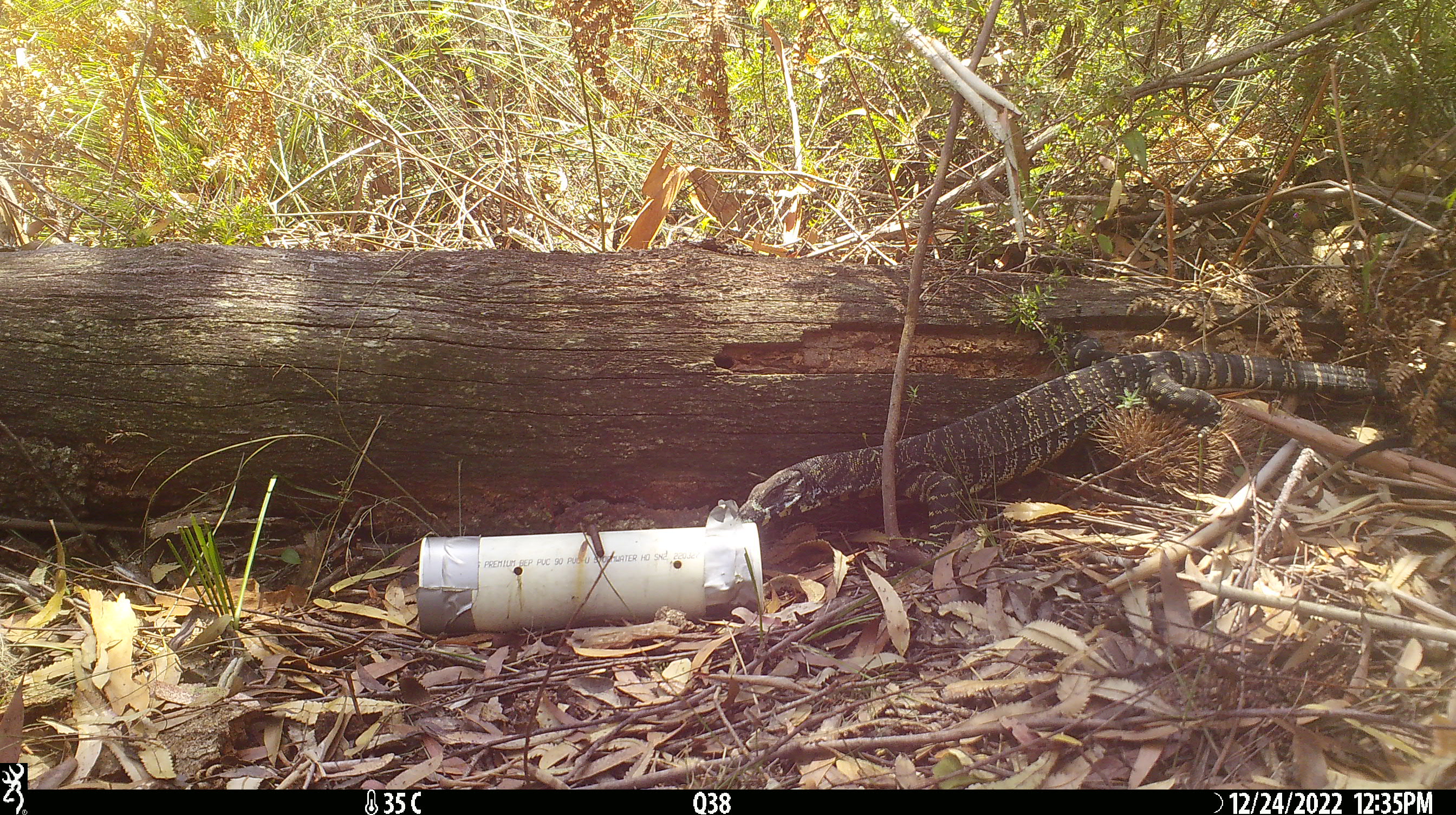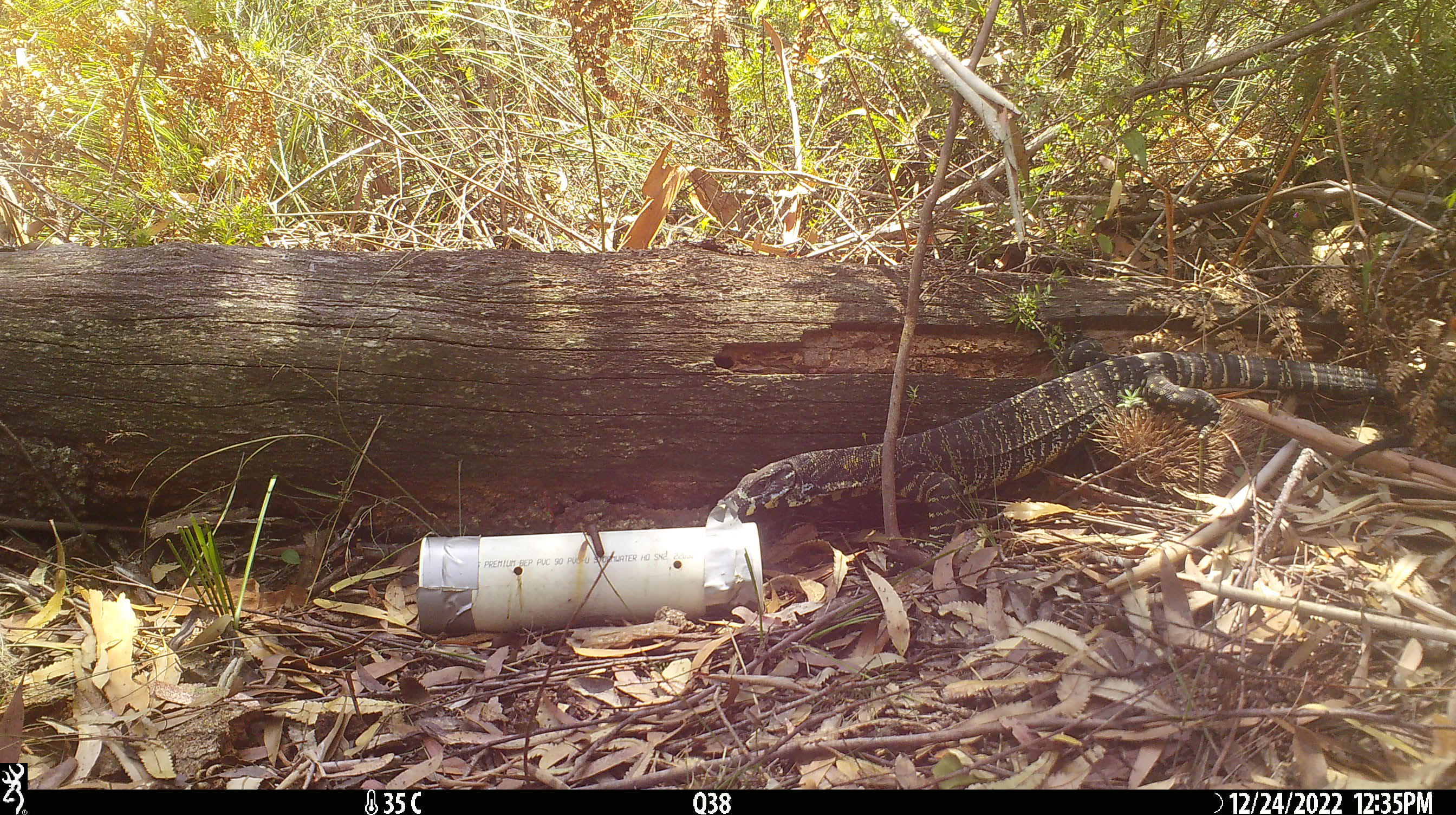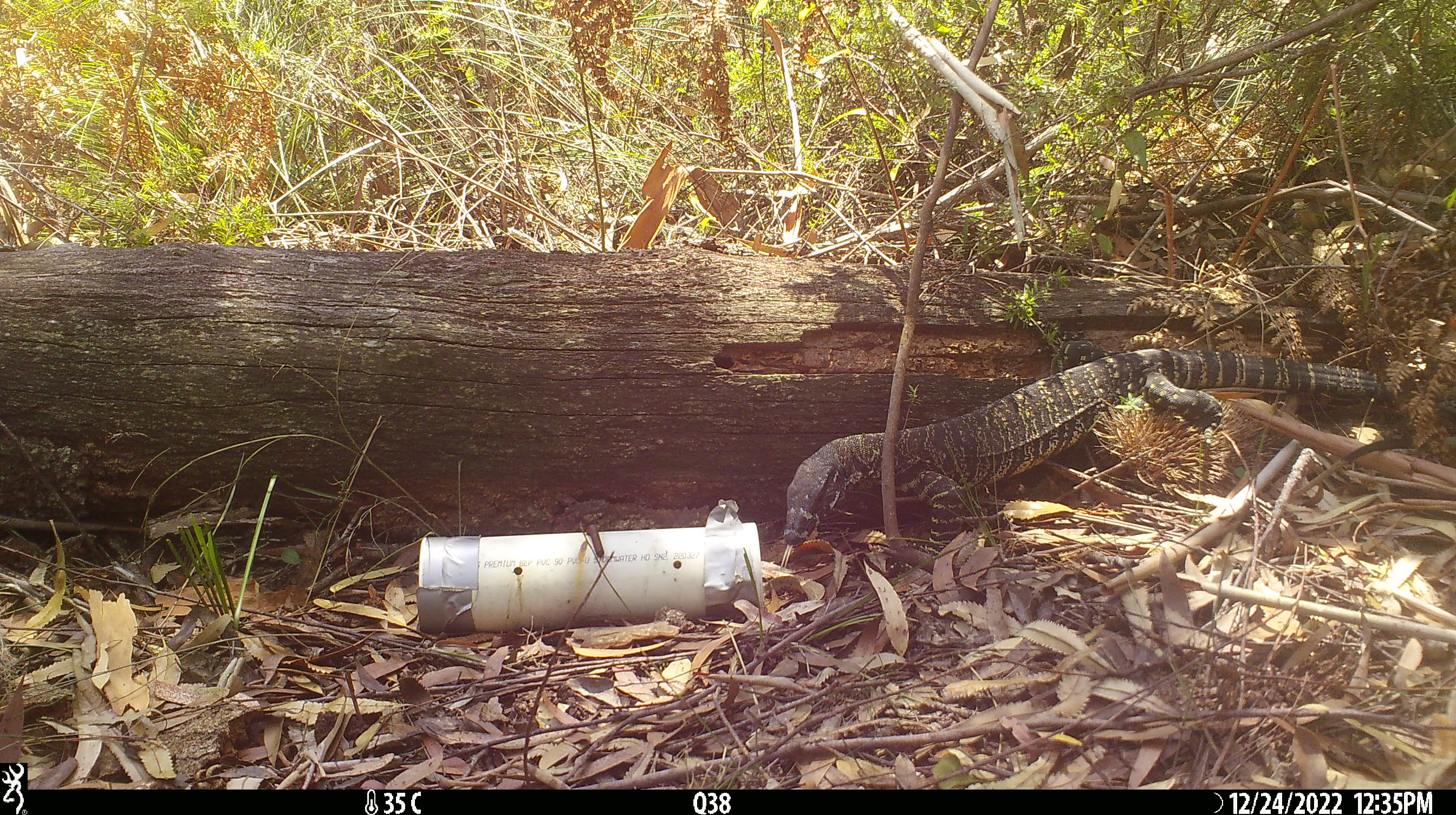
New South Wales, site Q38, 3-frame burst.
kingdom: Animalia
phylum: Chordata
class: Reptilia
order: Squamata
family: Varanidae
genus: Varanus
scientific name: Varanus varius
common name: lace monitor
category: goanna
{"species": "goanna (lace monitor) (Varanus varius)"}